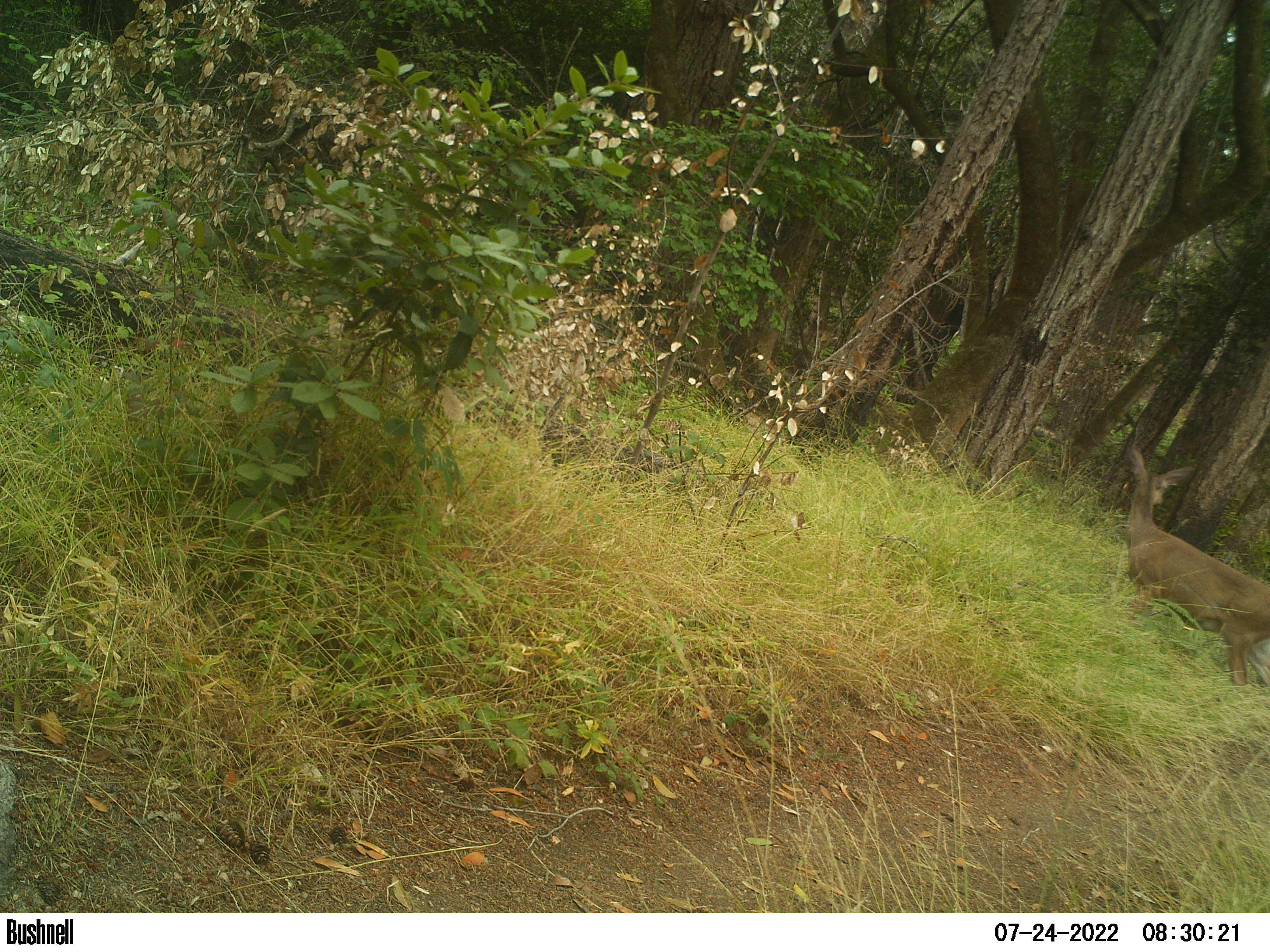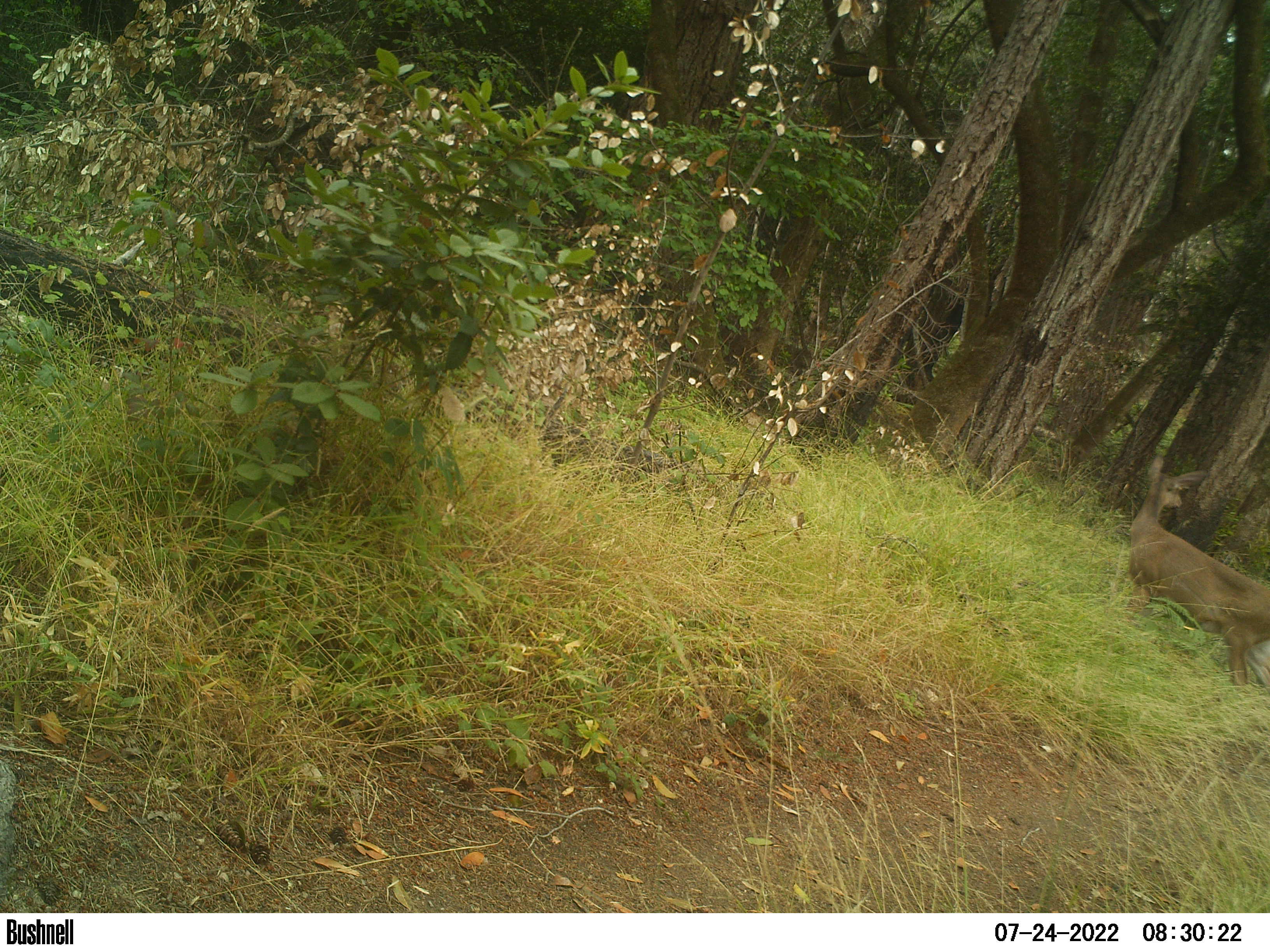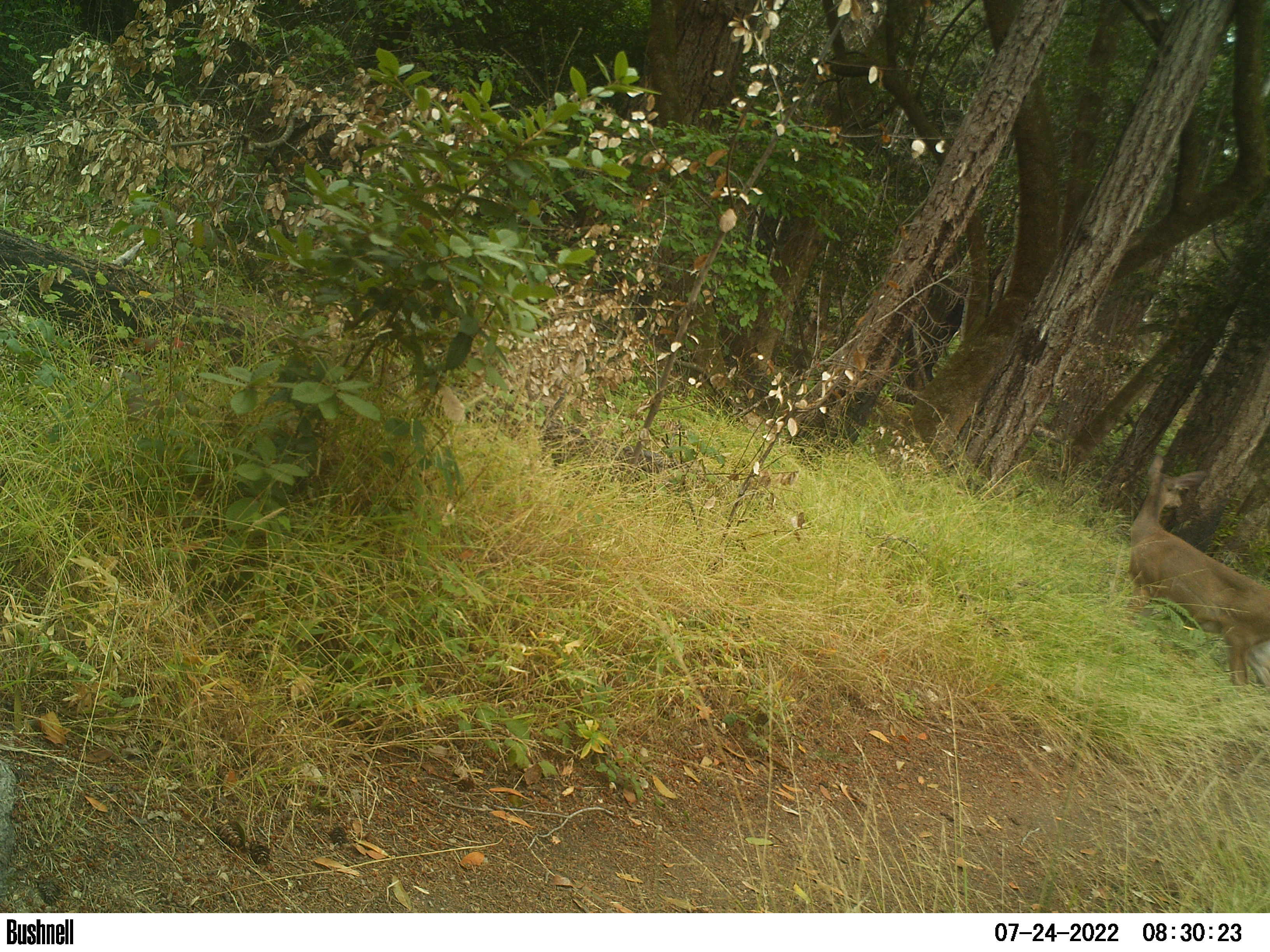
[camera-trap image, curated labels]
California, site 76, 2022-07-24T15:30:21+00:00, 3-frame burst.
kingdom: Animalia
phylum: Chordata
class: Mammalia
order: Artiodactyla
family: Cervidae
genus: Odocoileus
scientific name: Odocoileus hemionus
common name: mule deer